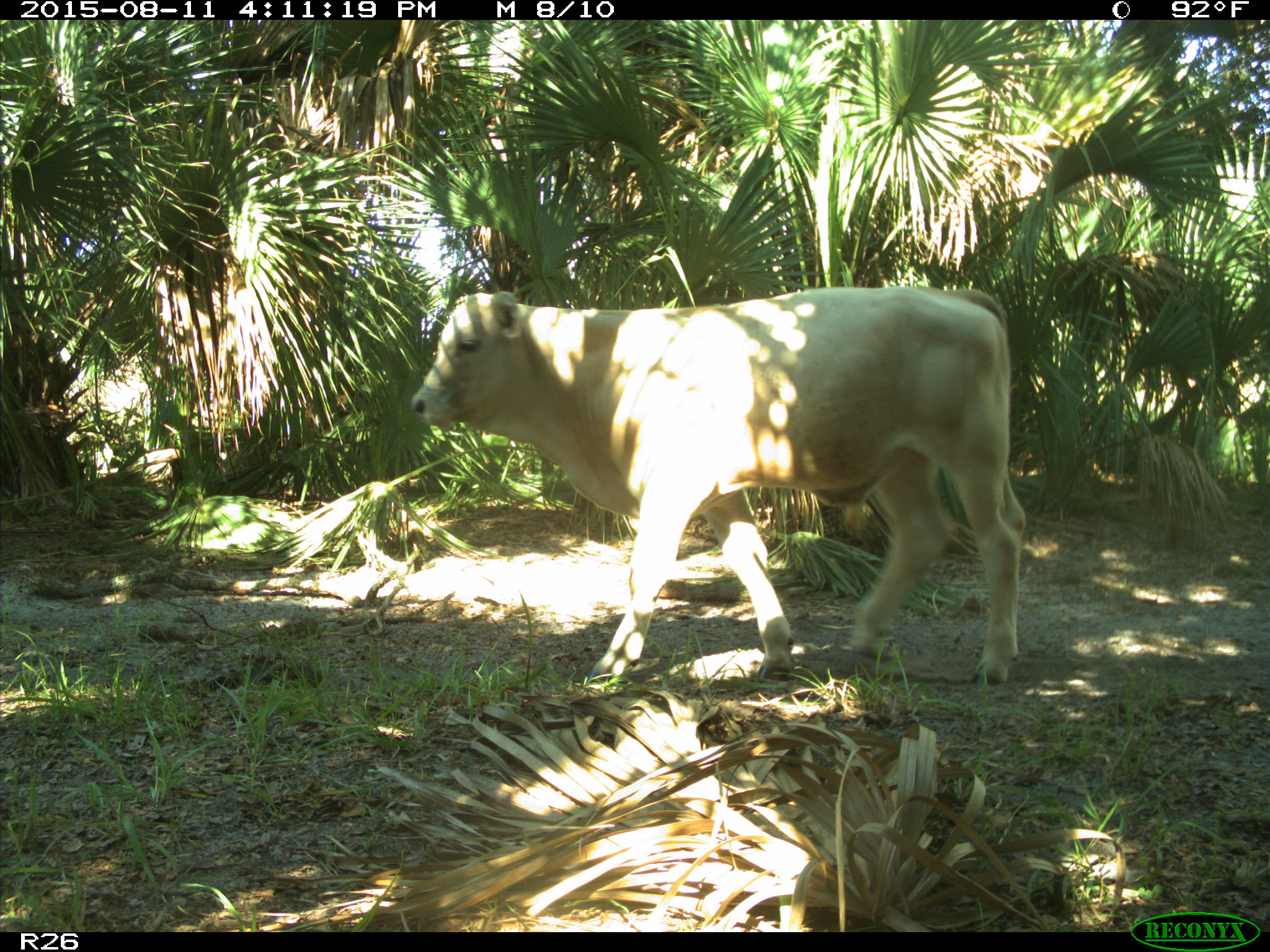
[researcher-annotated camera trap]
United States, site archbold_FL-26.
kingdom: Animalia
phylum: Chordata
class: Mammalia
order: Artiodactyla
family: Bovidae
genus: Bos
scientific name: Bos taurus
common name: domestic cow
Bos taurus (domestic cow).